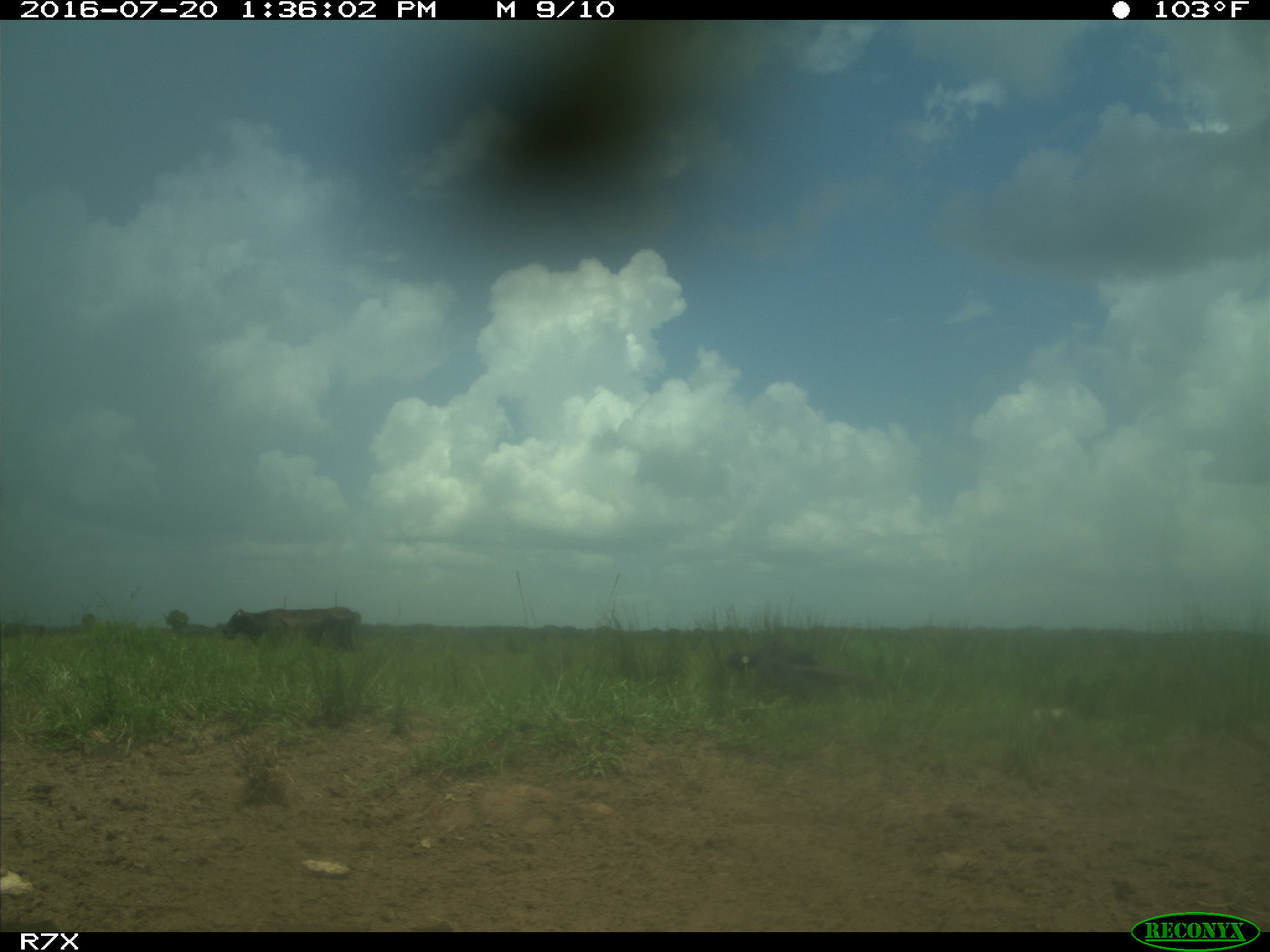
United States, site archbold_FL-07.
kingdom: Animalia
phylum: Chordata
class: Mammalia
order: Artiodactyla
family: Bovidae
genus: Bos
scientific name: Bos taurus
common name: domestic cow